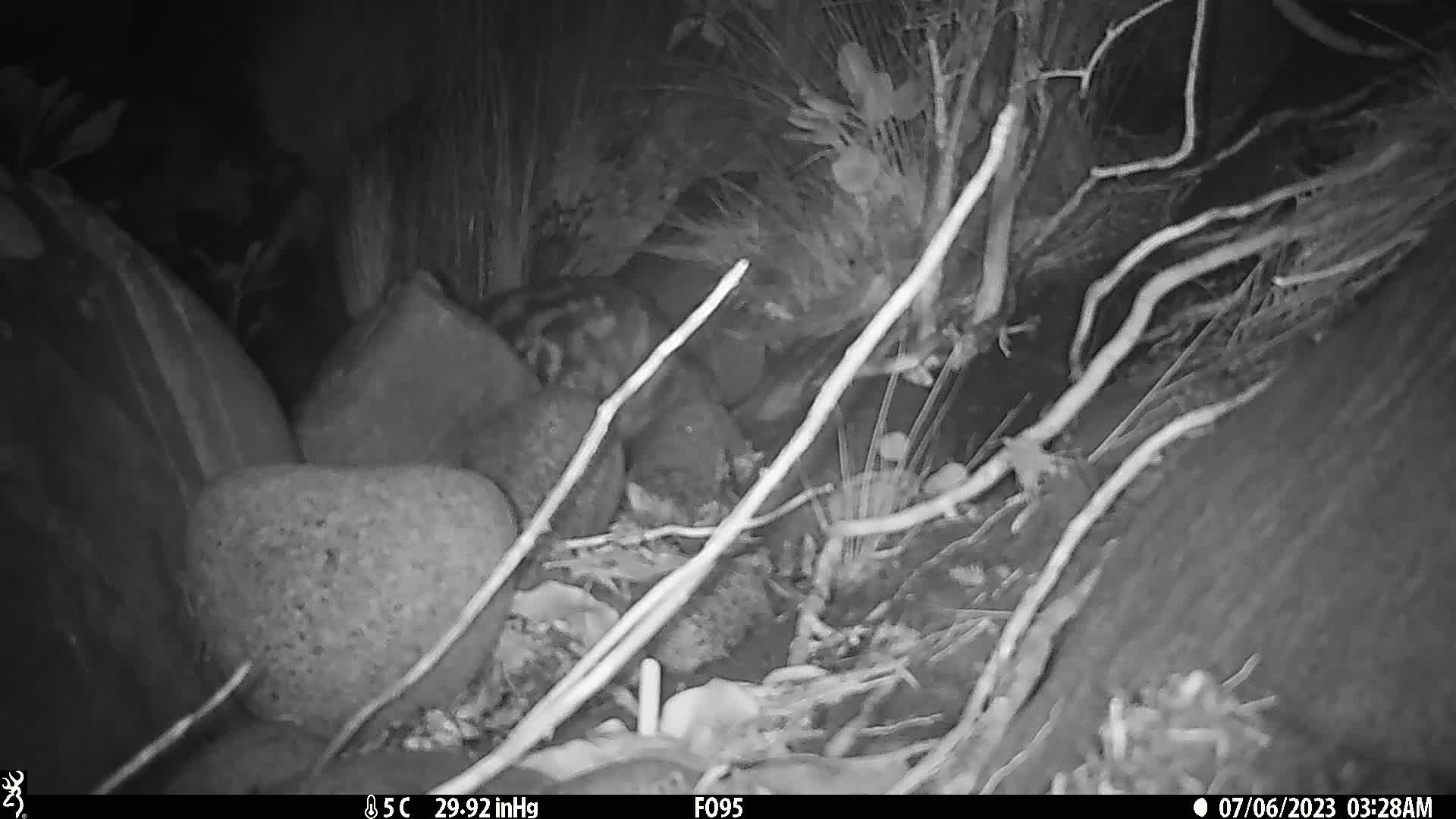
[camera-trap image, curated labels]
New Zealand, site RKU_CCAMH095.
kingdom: Animalia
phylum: Chordata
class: Mammalia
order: Carnivora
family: Felidae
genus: Felis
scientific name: Felis catus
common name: domestic cat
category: cat